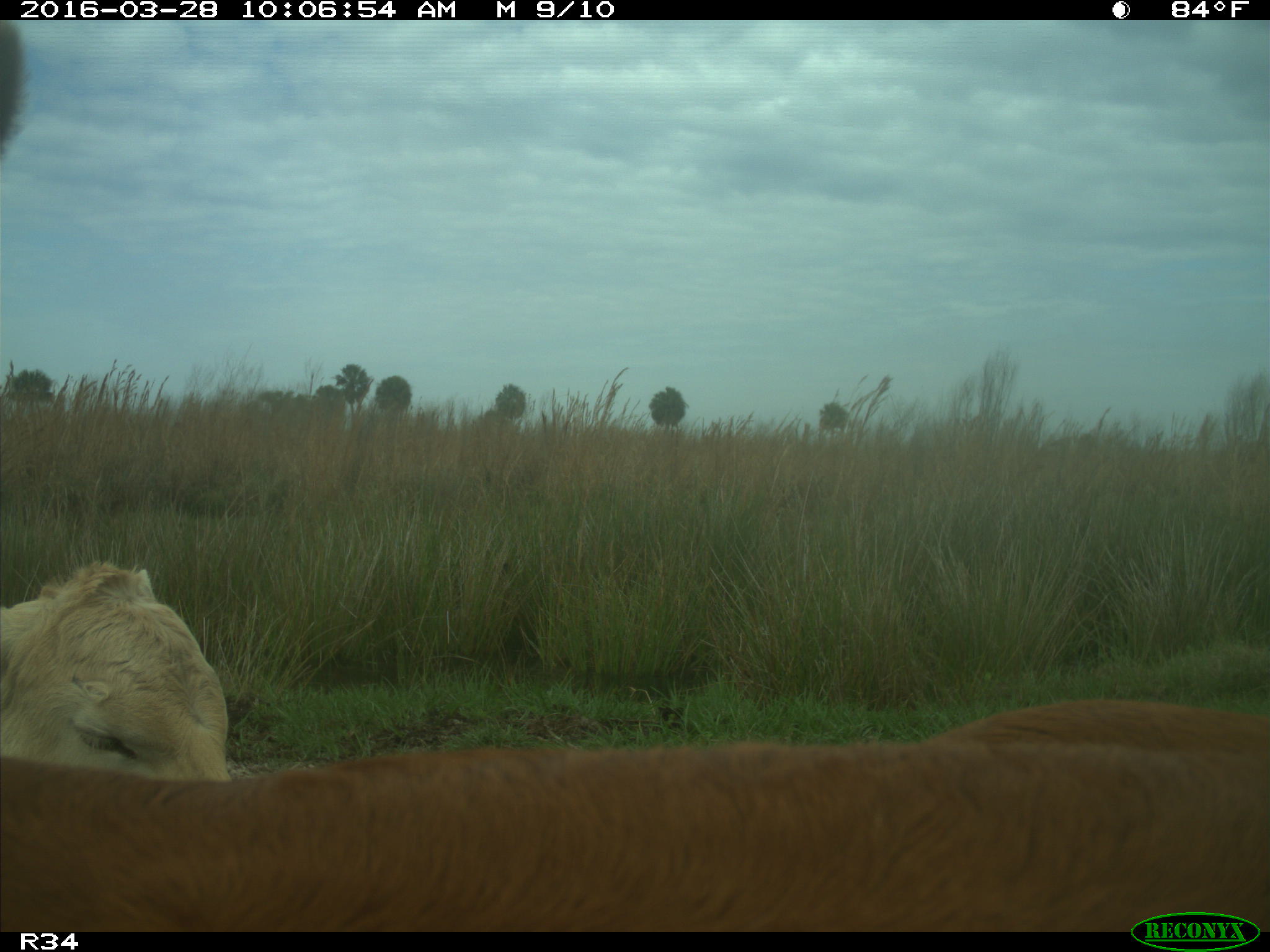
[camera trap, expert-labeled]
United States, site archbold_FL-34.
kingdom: Animalia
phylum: Chordata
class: Mammalia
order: Artiodactyla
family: Bovidae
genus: Bos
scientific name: Bos taurus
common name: domestic cow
Bos taurus (domestic cow).